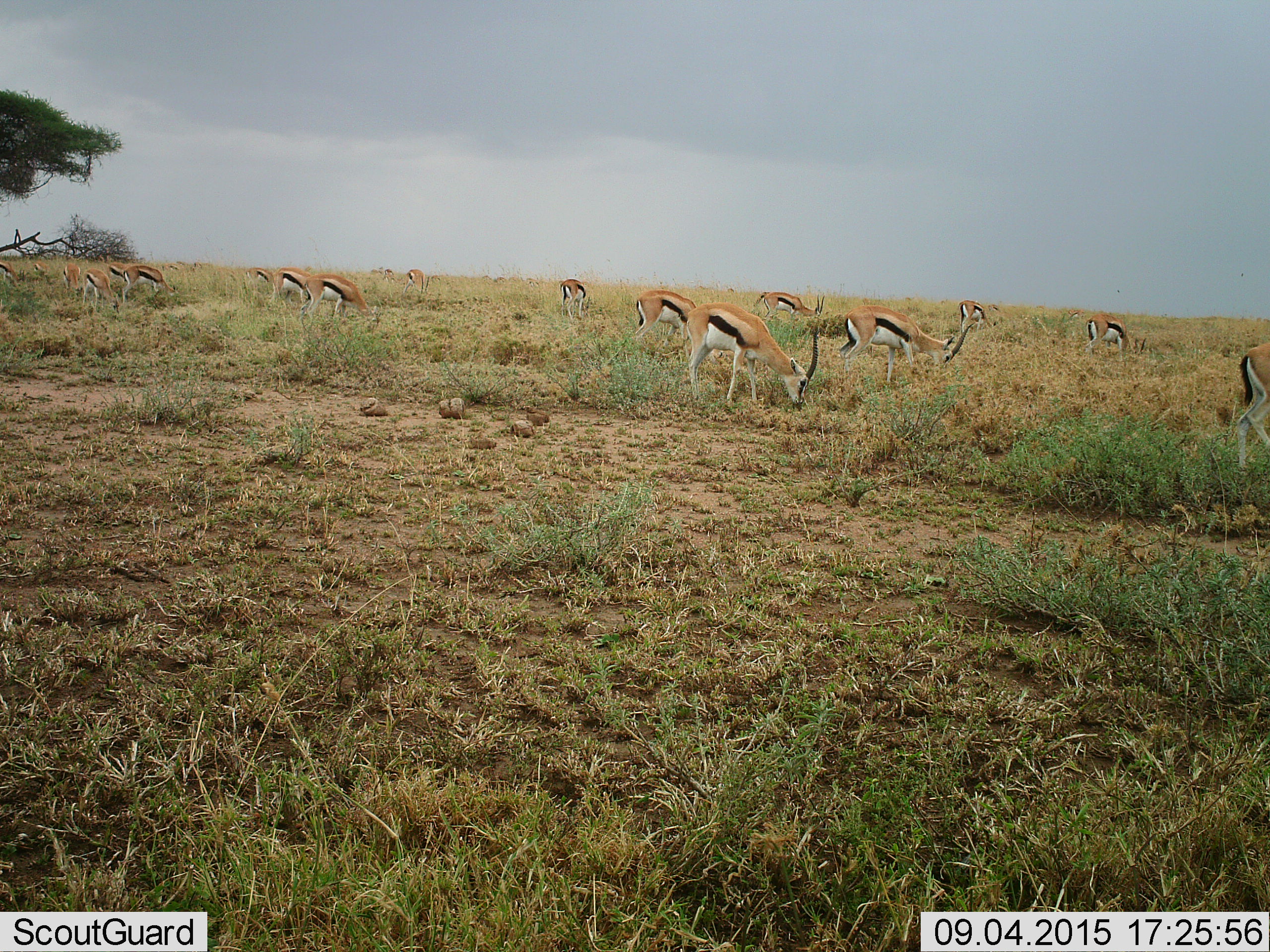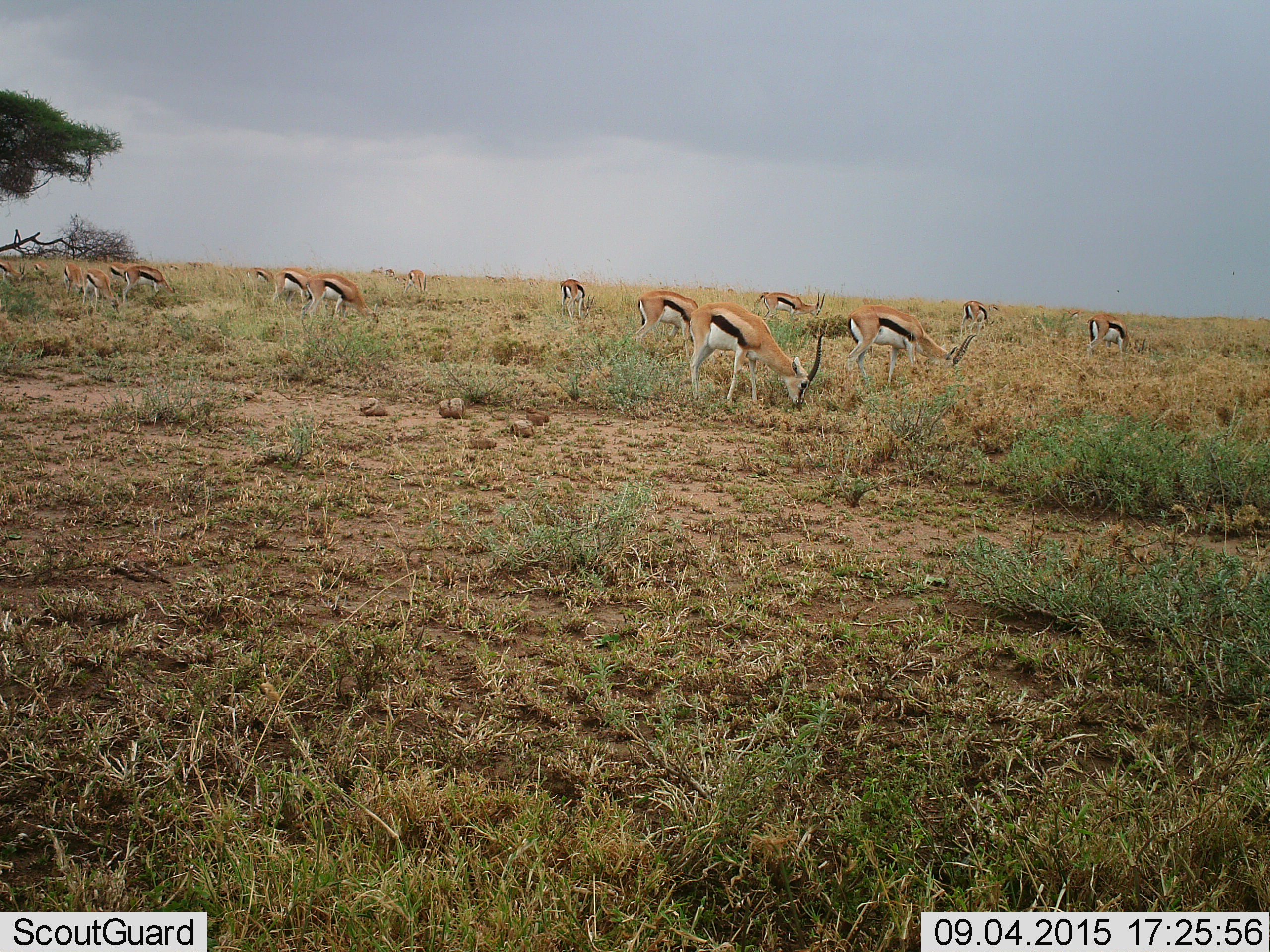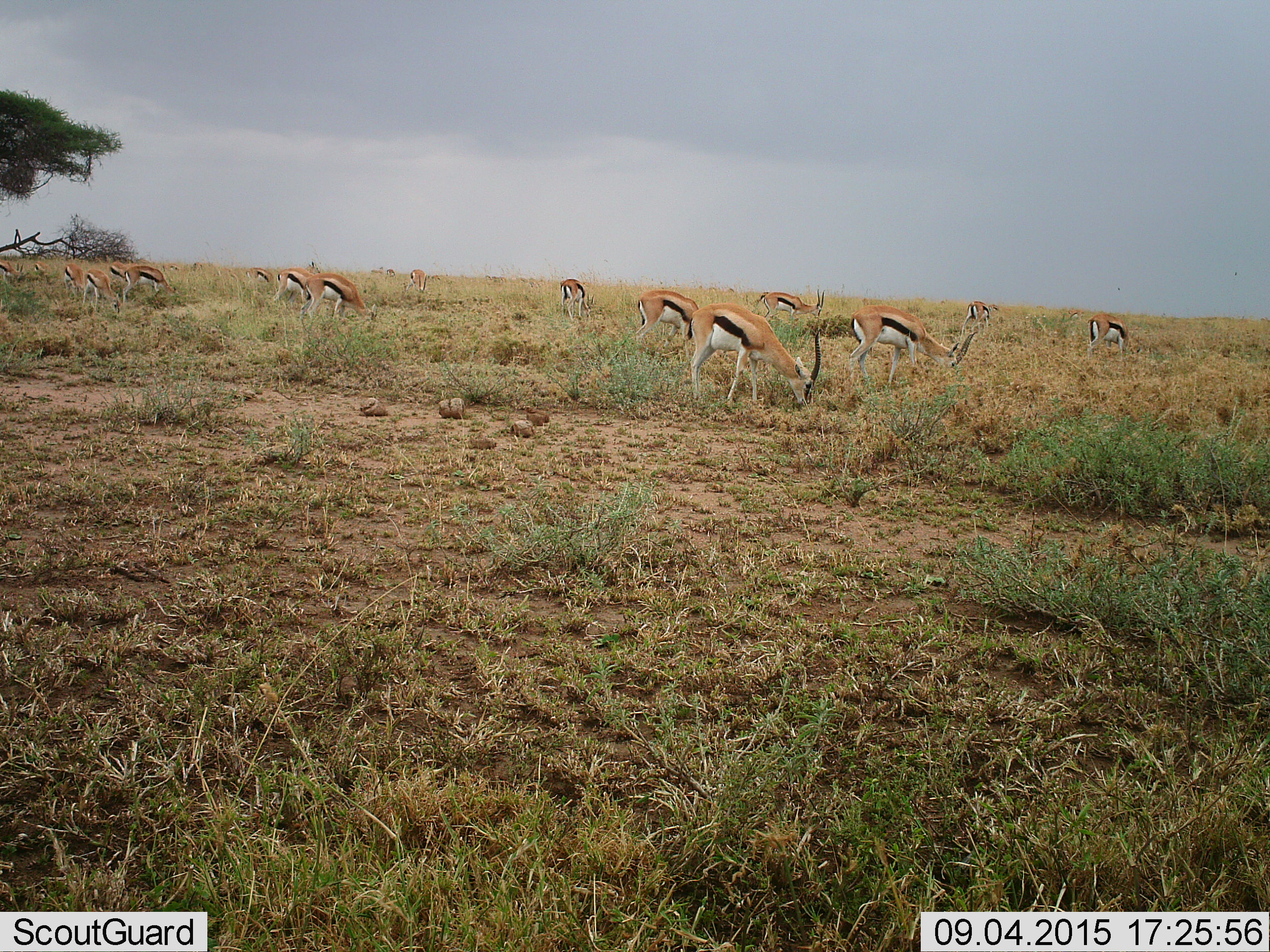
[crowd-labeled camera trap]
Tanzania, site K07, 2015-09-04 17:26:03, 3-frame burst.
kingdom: Animalia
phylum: Chordata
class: Mammalia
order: Artiodactyla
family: Bovidae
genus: Eudorcas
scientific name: Eudorcas thomsonii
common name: thomson's gazelle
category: gazellethomsons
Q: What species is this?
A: Gazellethomsons (thomson's gazelle) (Eudorcas thomsonii).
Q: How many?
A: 11-50.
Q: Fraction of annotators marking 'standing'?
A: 44%.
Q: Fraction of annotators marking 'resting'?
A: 0%.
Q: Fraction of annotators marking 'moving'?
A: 22%.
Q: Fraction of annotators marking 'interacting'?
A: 0%.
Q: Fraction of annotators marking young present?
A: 0%.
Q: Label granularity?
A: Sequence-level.